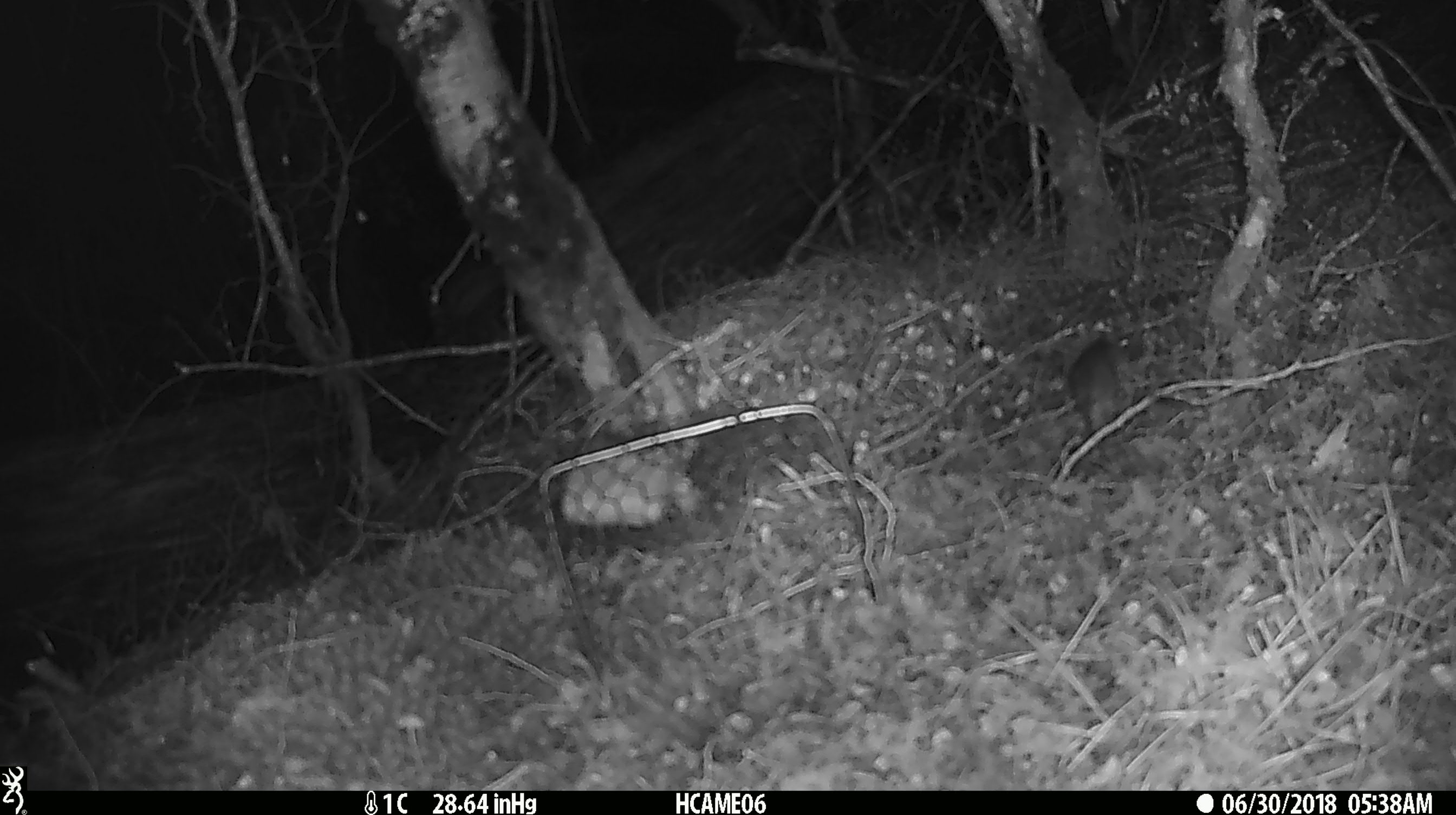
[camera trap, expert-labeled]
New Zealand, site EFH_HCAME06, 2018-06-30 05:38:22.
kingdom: Animalia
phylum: Chordata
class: Mammalia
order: Rodentia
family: Muridae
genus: Mus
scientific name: Mus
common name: mouse